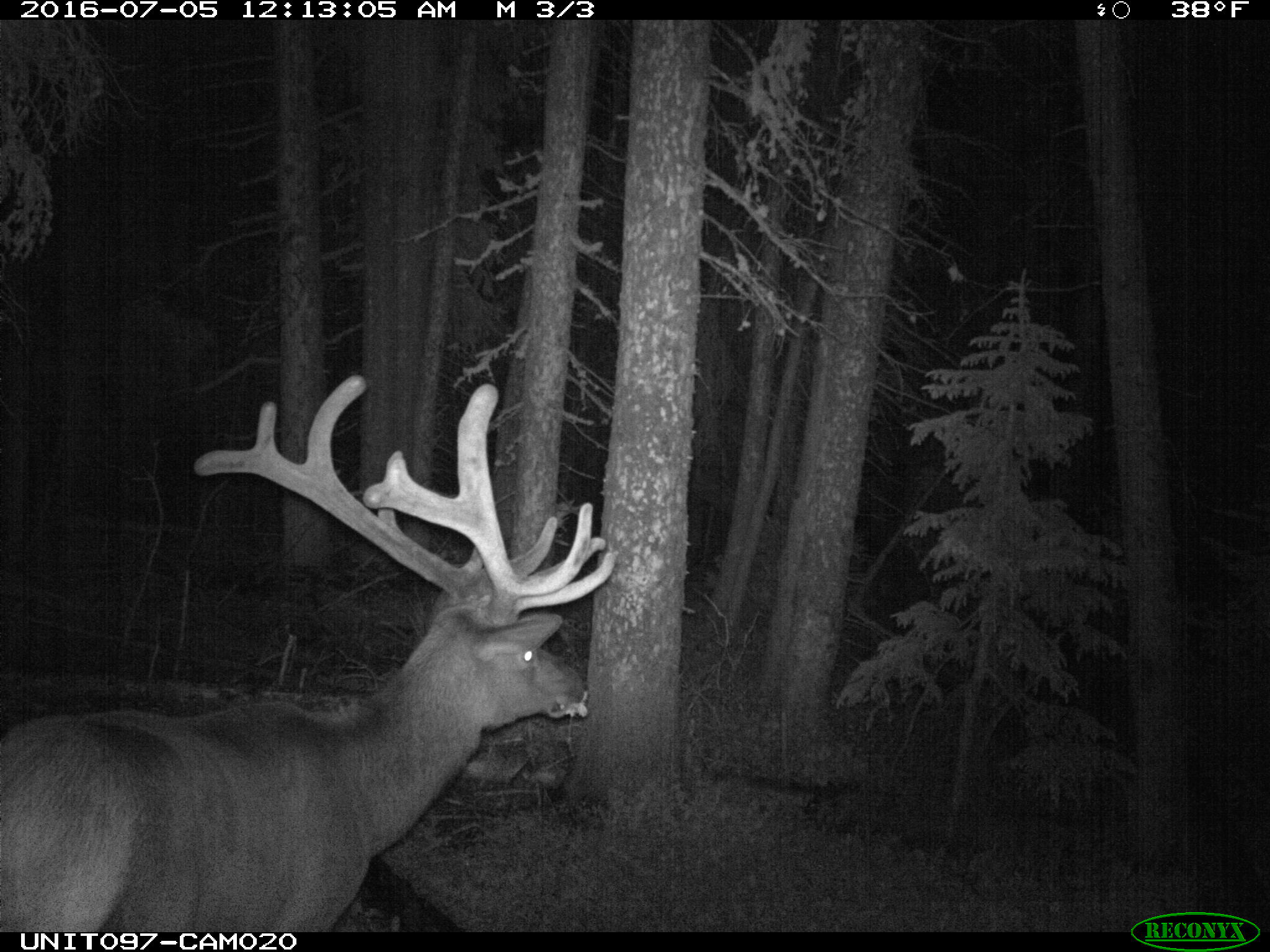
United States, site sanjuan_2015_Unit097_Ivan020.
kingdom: Animalia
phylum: Chordata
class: Mammalia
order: Artiodactyla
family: Cervidae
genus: Cervus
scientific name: Cervus elaphus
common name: red deer